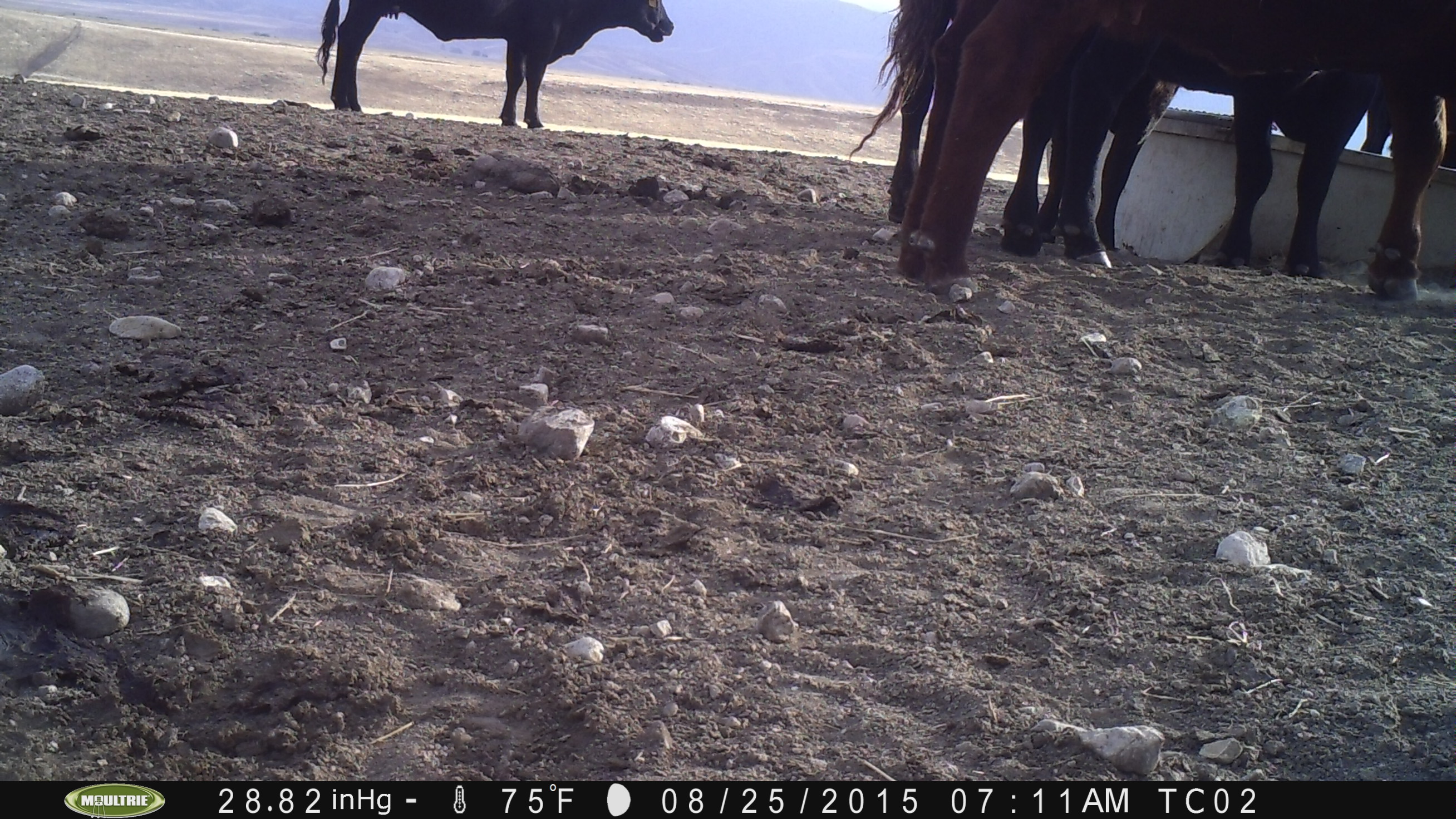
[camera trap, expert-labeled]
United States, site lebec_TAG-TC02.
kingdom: Animalia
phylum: Chordata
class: Mammalia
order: Artiodactyla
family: Bovidae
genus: Bos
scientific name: Bos taurus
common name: domestic cow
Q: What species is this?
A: Bos taurus (domestic cow).